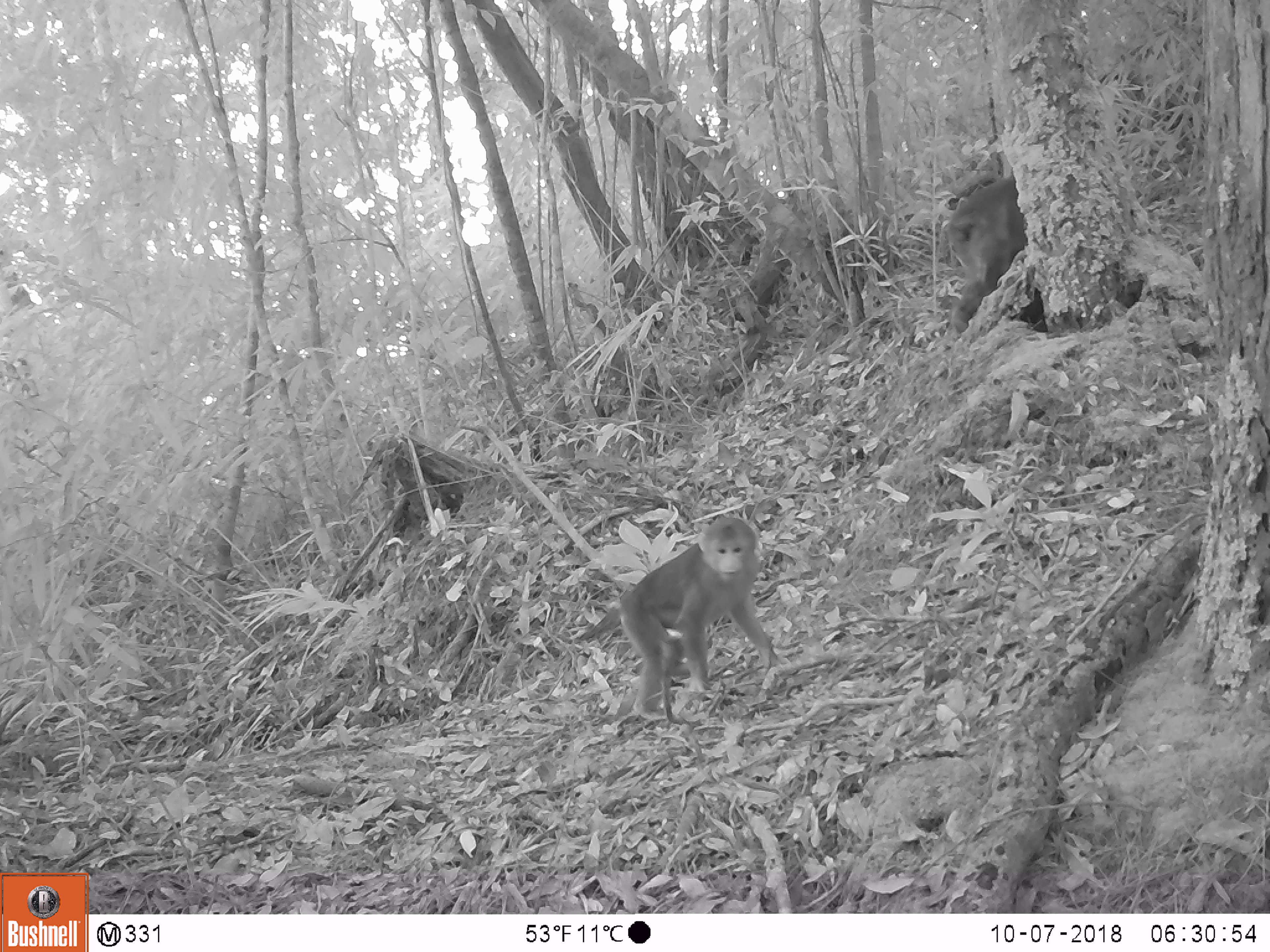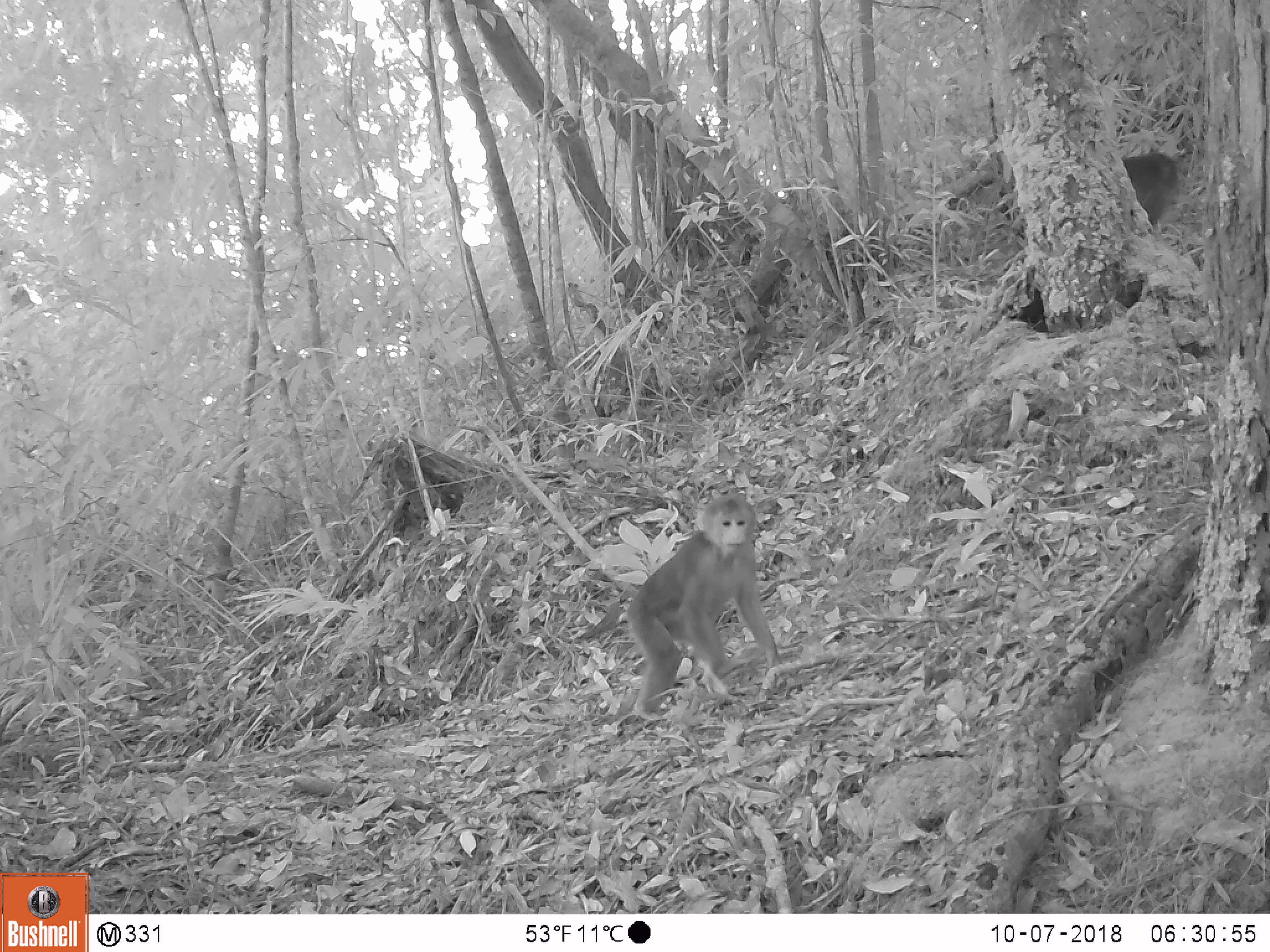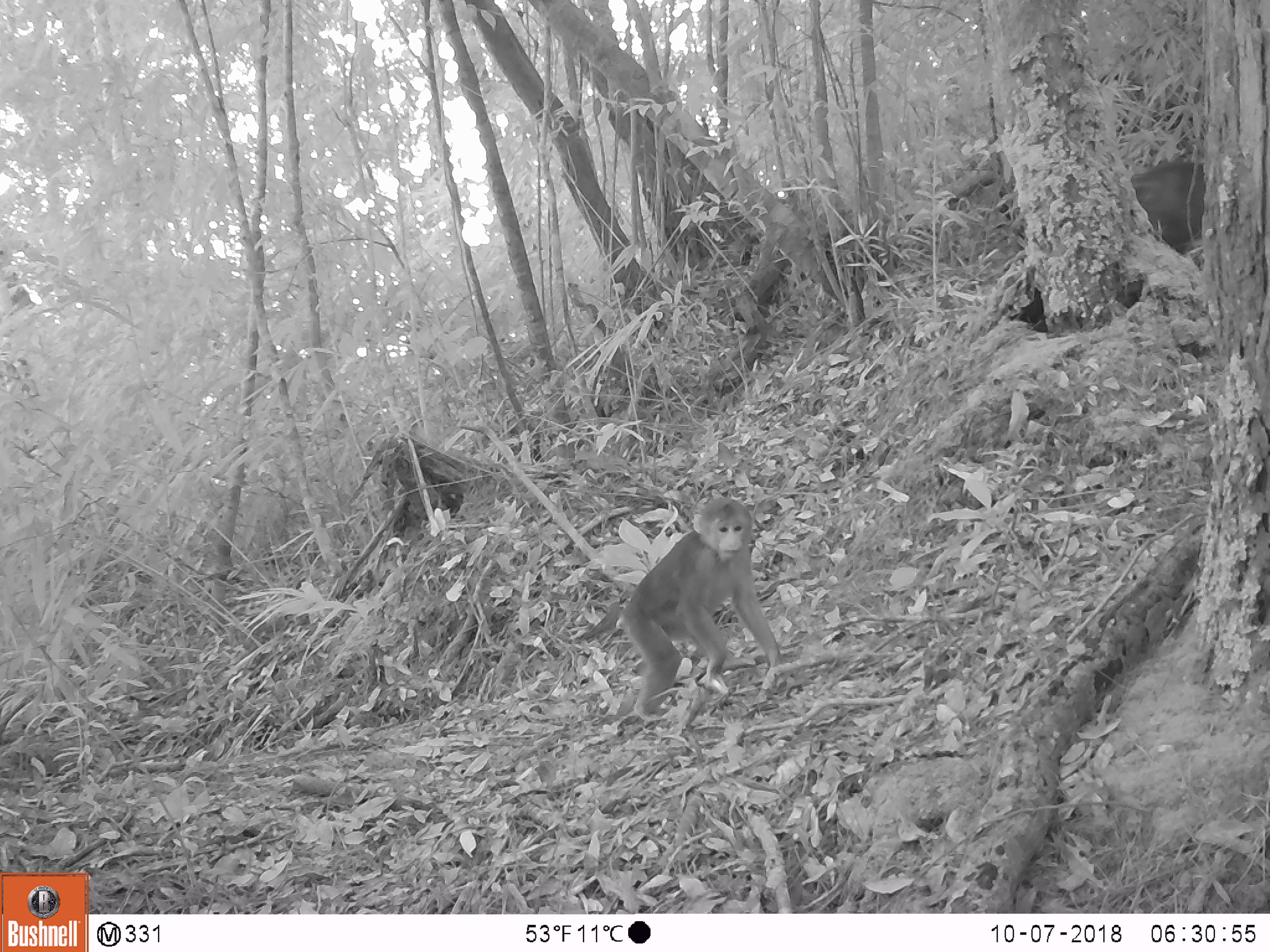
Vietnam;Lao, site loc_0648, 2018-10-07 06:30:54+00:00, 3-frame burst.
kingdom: Animalia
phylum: Chordata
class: Mammalia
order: Primates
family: Cercopithecidae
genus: Macaca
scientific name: Macaca arctoides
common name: stump-tailed macaque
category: stump tailed macaque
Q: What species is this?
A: Stump tailed macaque (stump-tailed macaque) (Macaca arctoides).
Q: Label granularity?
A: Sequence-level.